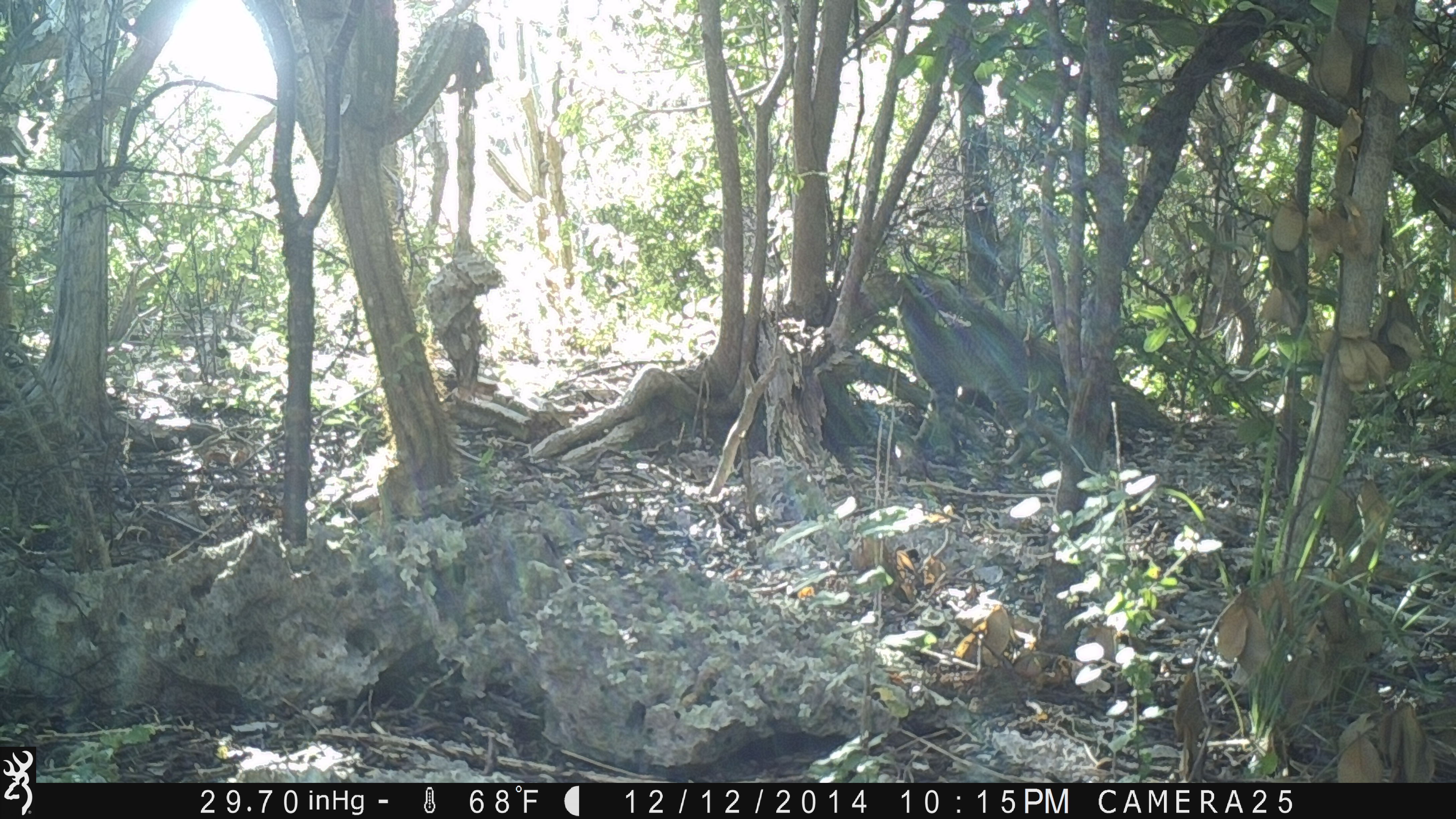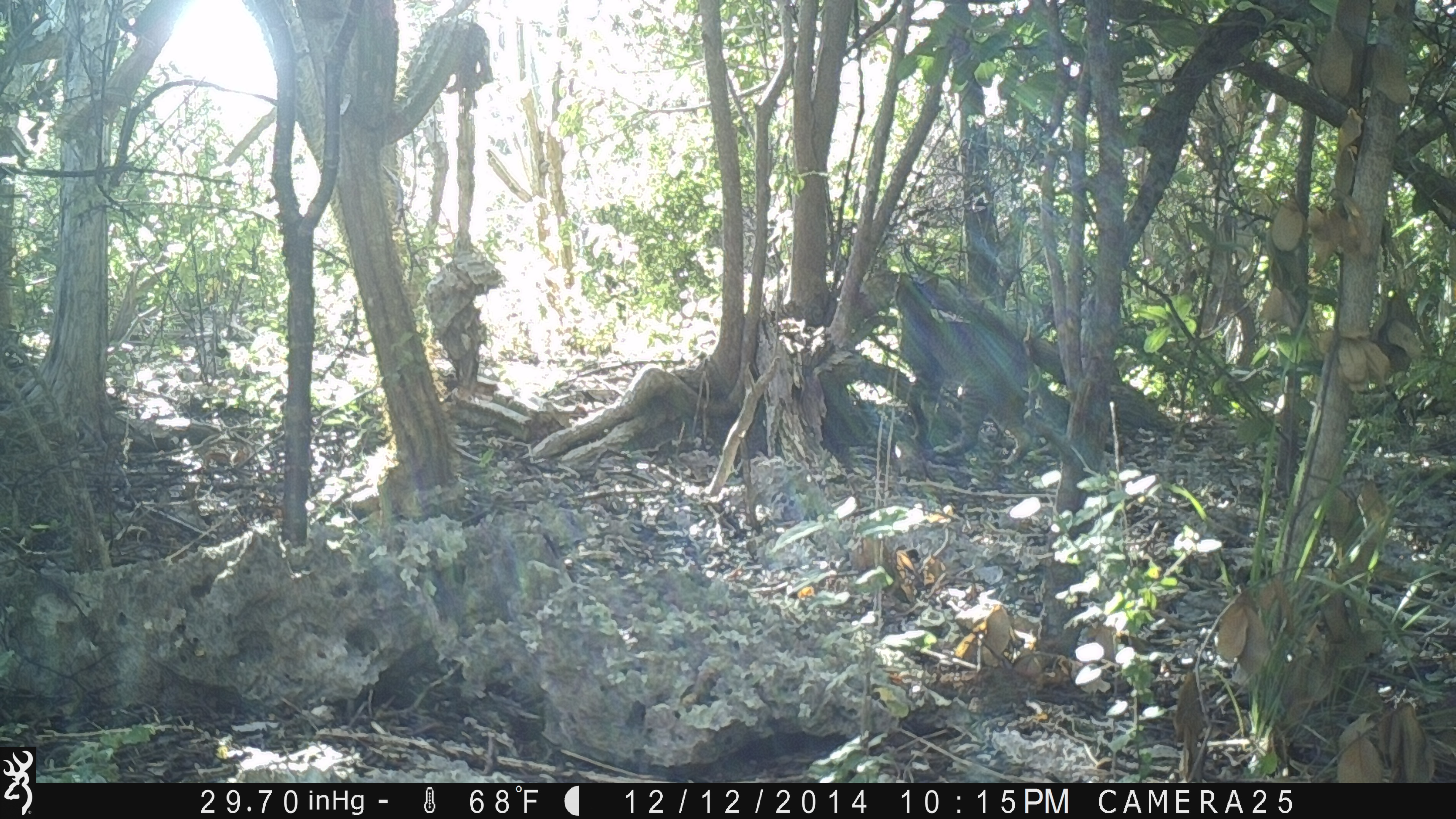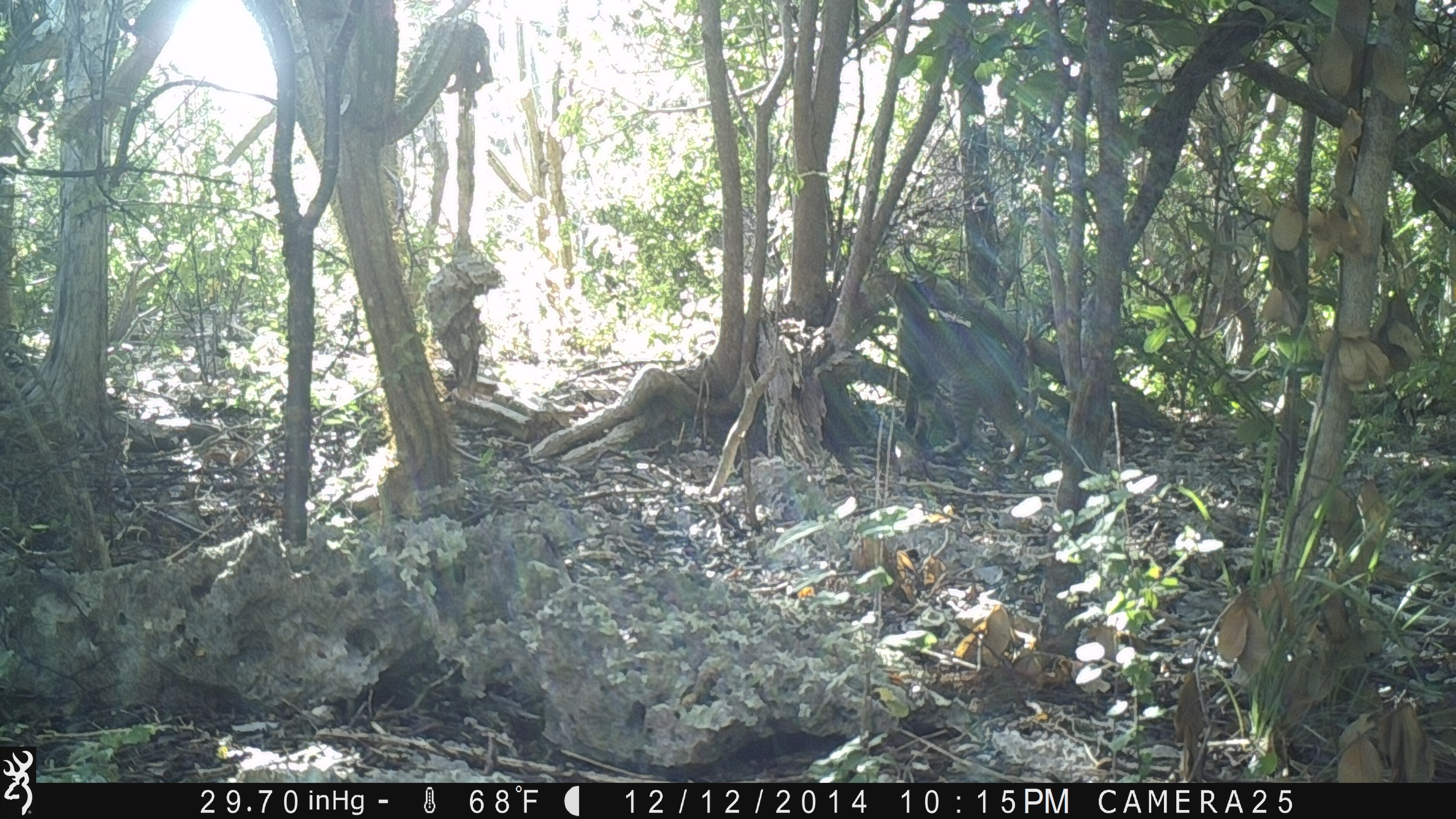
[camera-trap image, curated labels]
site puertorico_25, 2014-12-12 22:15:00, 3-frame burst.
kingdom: Animalia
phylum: Chordata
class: Mammalia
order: Carnivora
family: Felidae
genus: Felis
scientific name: Felis catus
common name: cat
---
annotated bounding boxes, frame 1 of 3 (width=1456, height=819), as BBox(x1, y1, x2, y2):
cat: BBox(885, 279, 1044, 461)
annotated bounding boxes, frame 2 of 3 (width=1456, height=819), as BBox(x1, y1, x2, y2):
cat: BBox(893, 270, 1048, 467)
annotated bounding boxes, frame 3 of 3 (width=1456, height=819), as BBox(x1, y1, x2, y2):
cat: BBox(886, 265, 1042, 473)